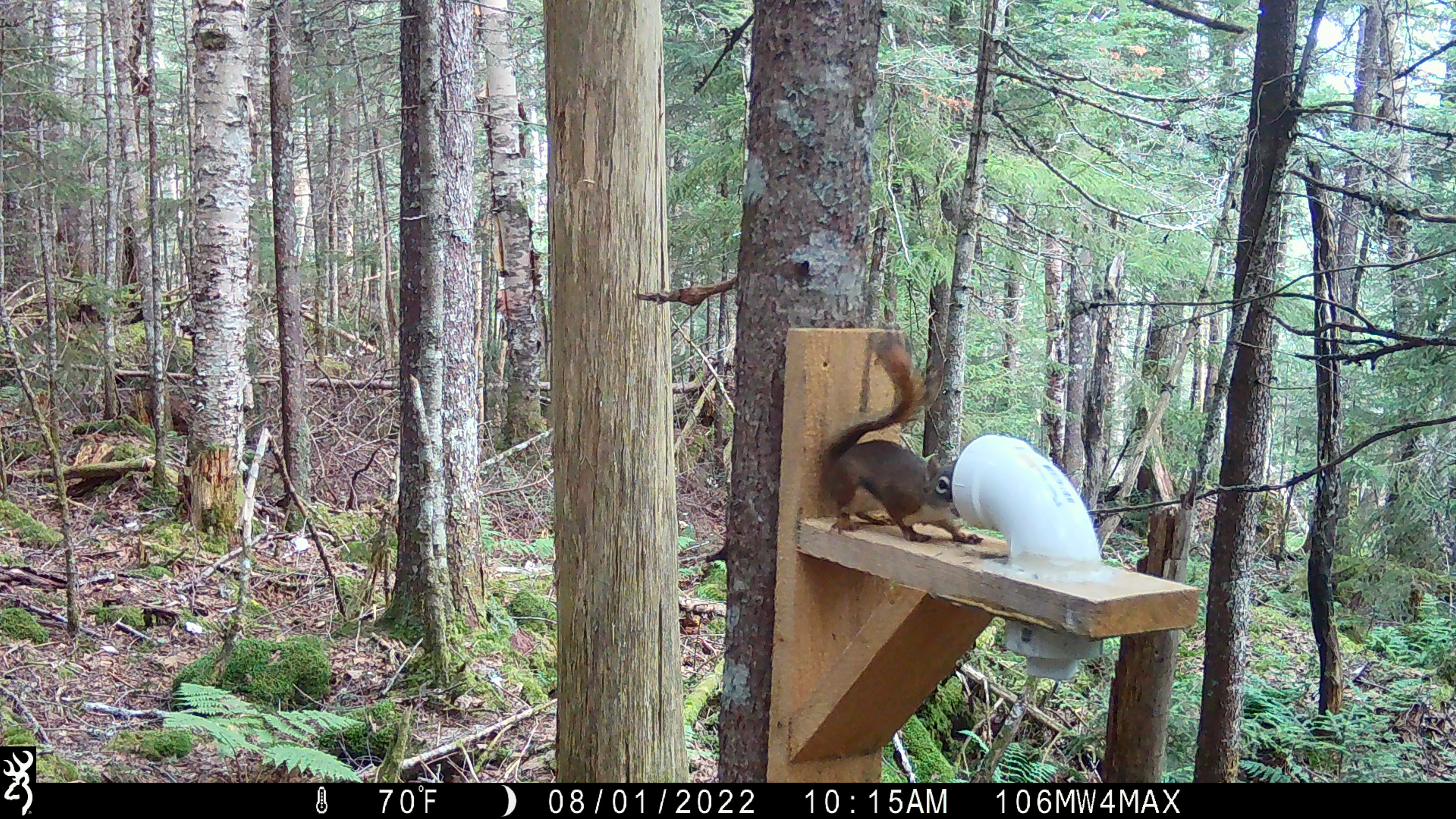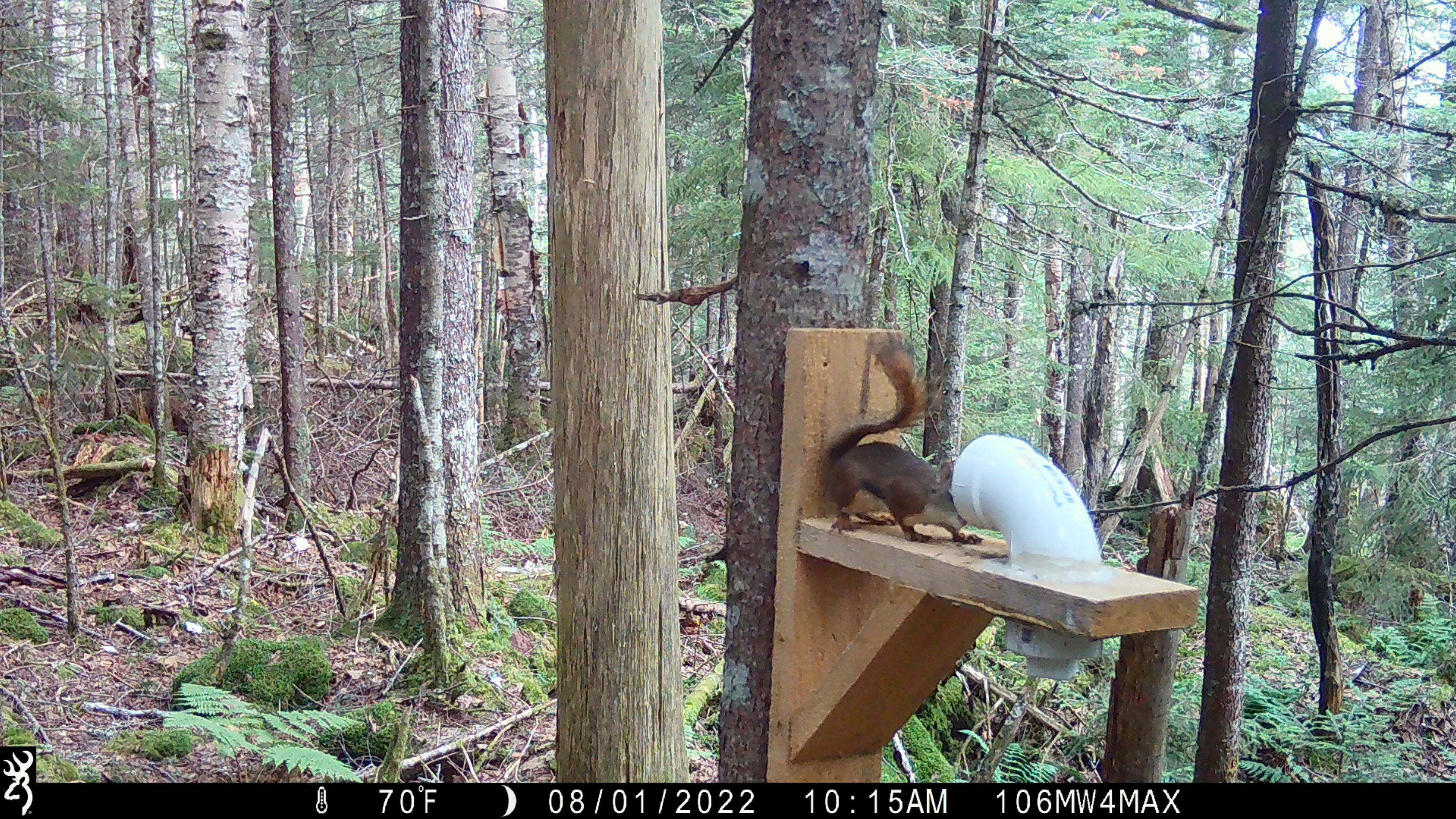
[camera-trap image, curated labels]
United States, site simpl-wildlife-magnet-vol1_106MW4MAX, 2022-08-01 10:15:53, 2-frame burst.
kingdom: Animalia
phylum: Chordata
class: Mammalia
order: Rodentia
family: Sciuridae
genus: Tamiasciurus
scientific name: Tamiasciurus hudsonicus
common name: red squirrel